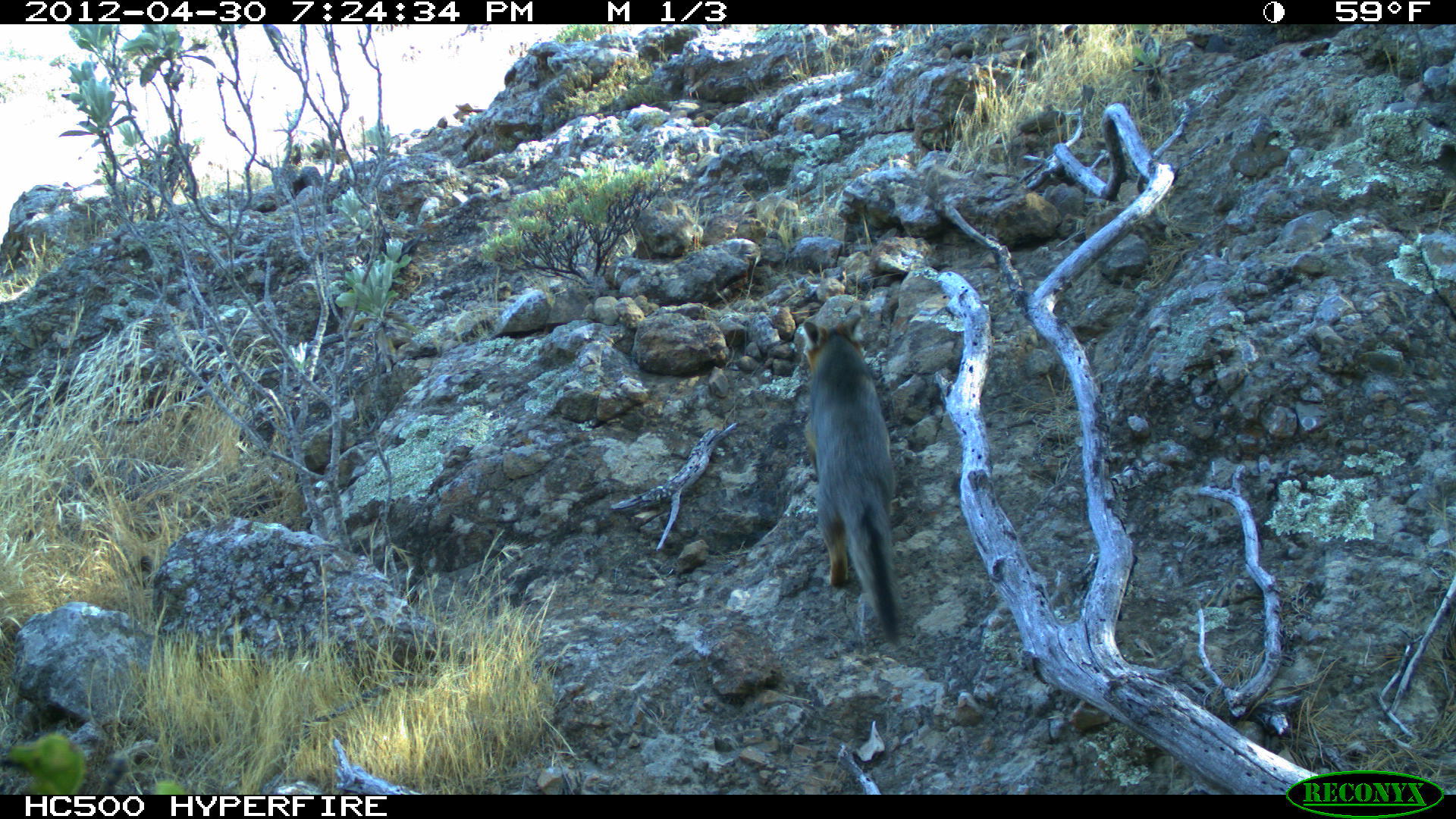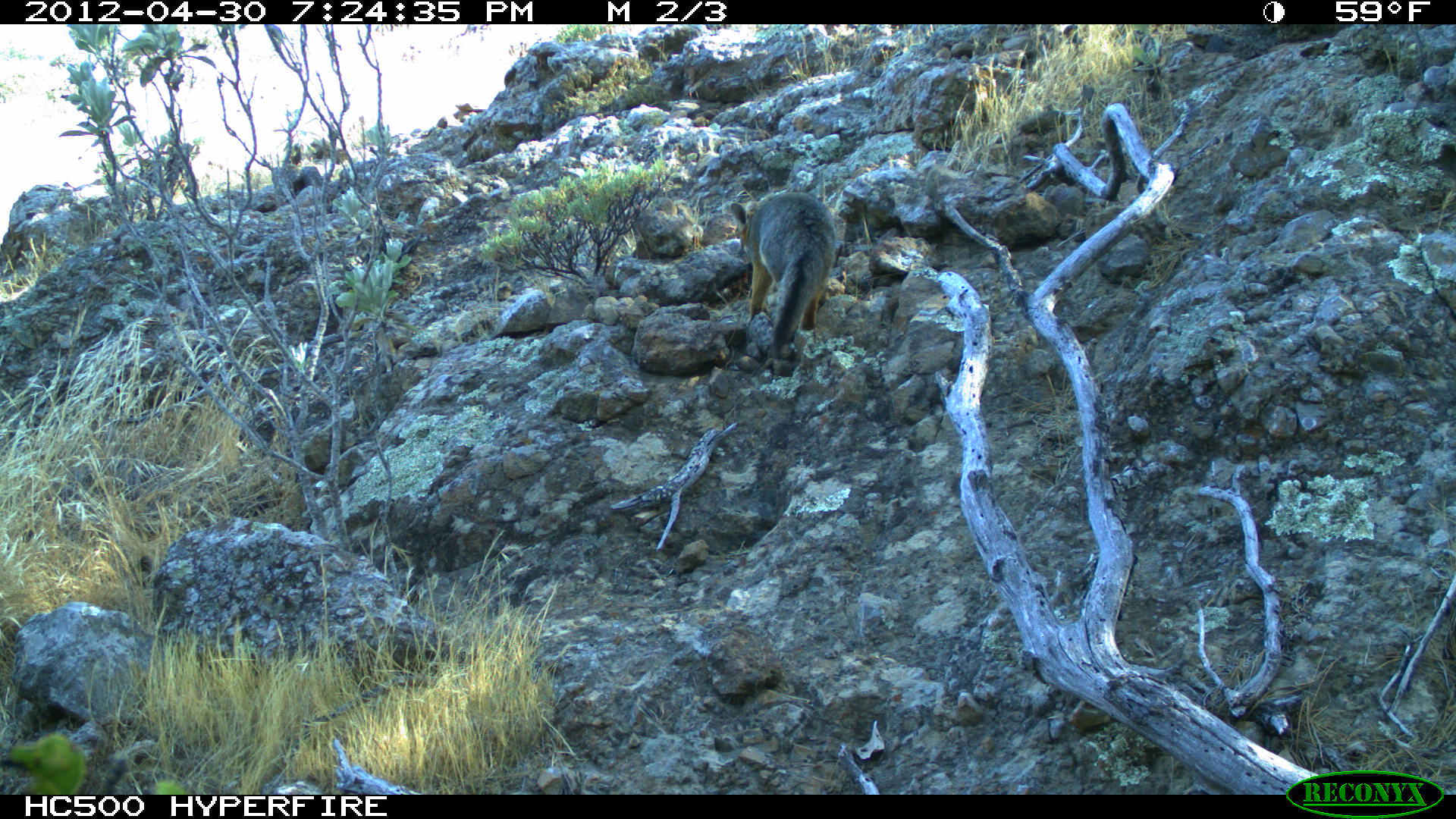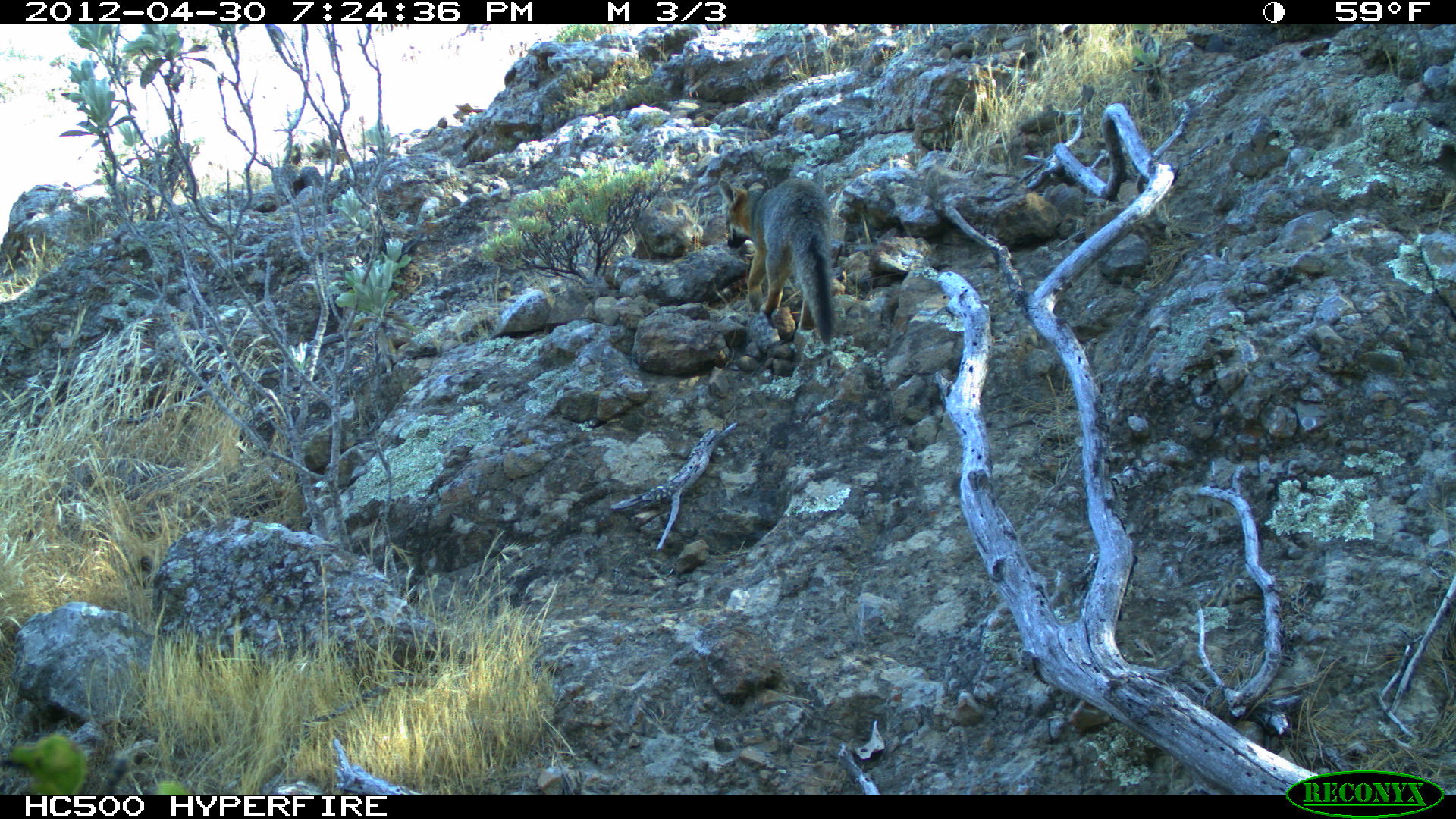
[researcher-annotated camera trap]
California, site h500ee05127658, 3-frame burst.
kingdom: Animalia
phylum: Chordata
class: Mammalia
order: Carnivora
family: Canidae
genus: Urocyon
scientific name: Urocyon littoralis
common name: island fox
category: fox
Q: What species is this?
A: Fox (island fox) (Urocyon littoralis).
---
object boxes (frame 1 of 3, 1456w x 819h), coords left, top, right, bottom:
fox: 799, 307, 905, 646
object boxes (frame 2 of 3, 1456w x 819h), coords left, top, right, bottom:
fox: 730, 192, 836, 353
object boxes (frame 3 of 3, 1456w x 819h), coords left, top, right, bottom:
fox: 716, 177, 836, 347